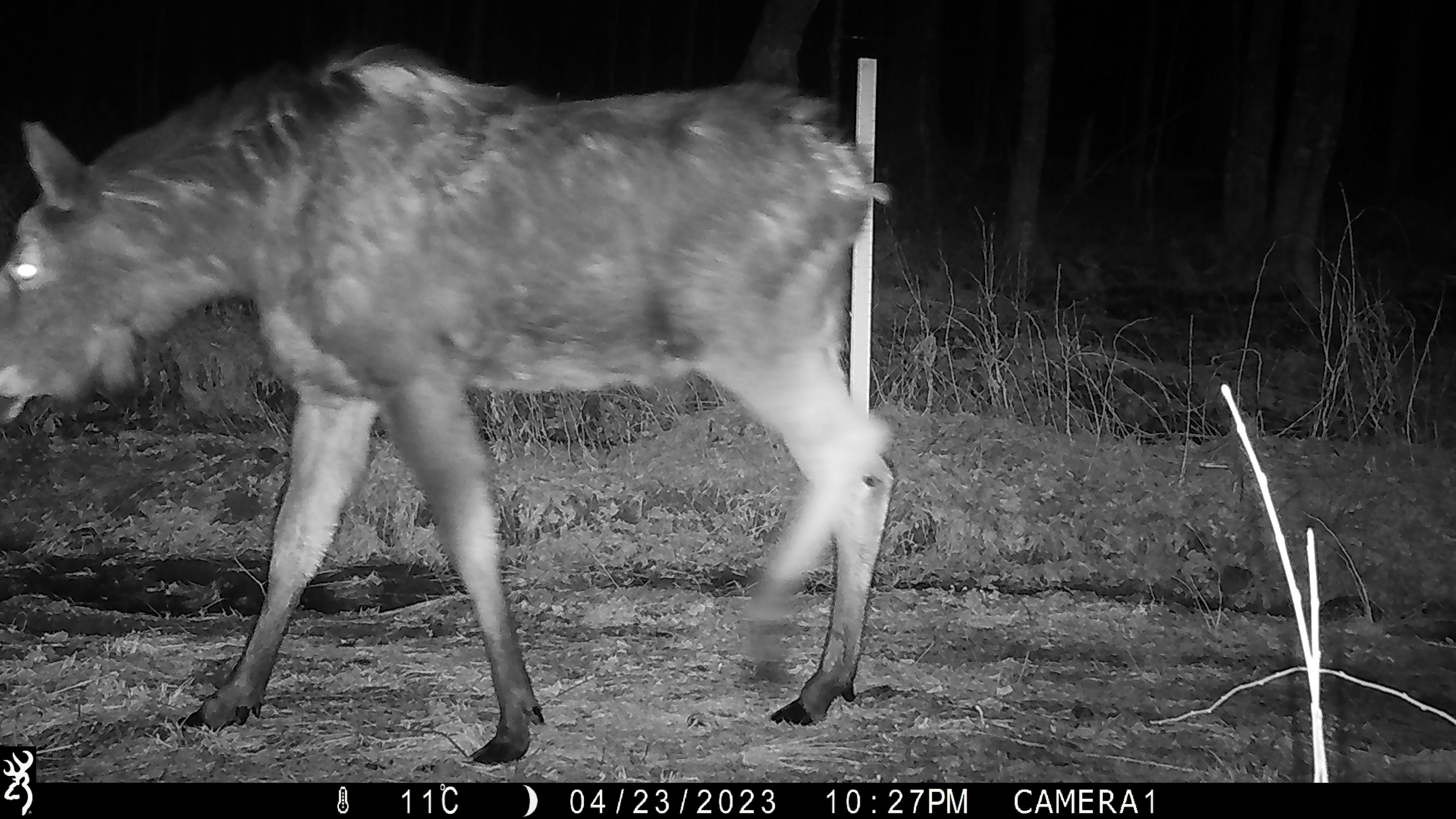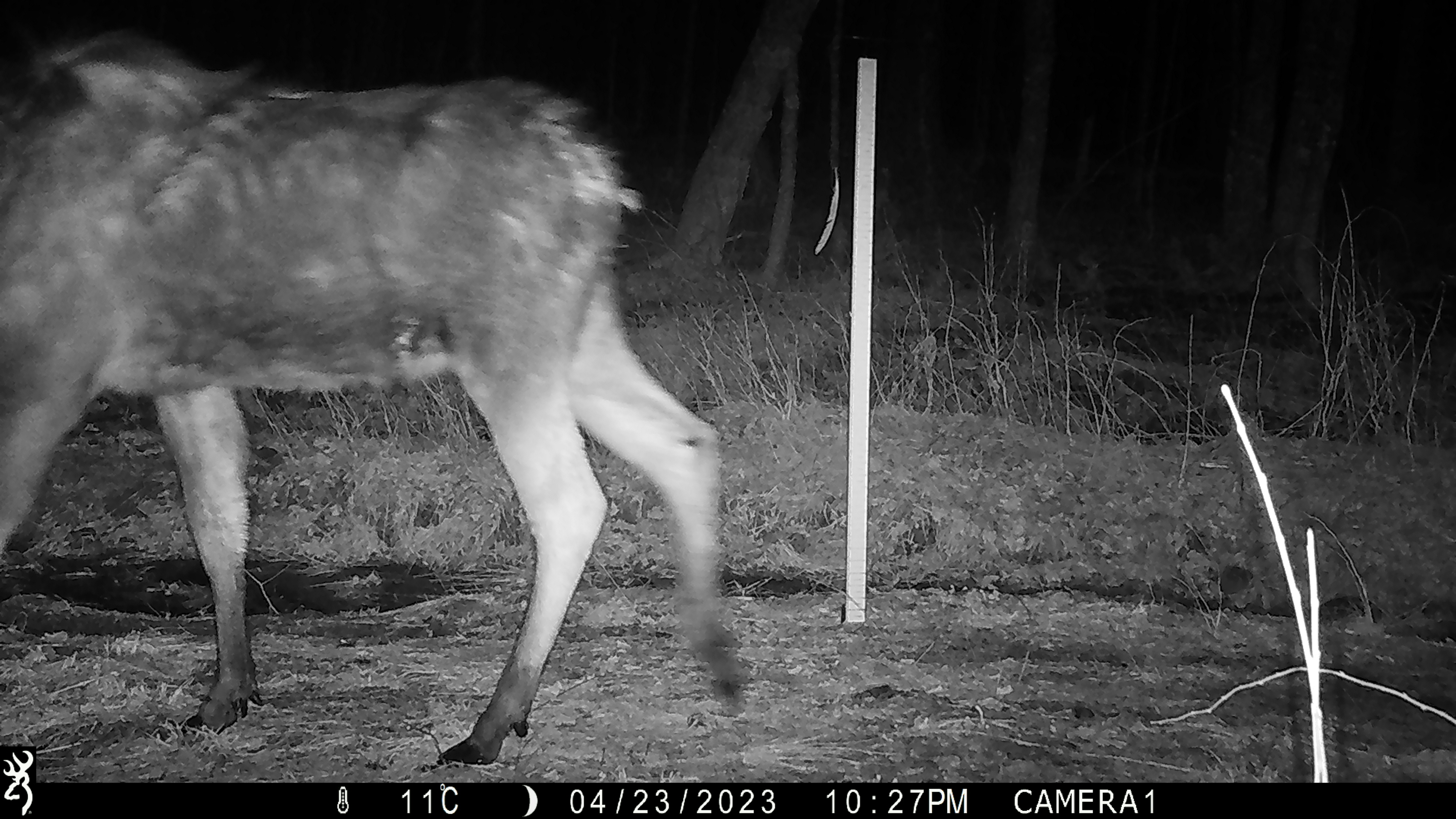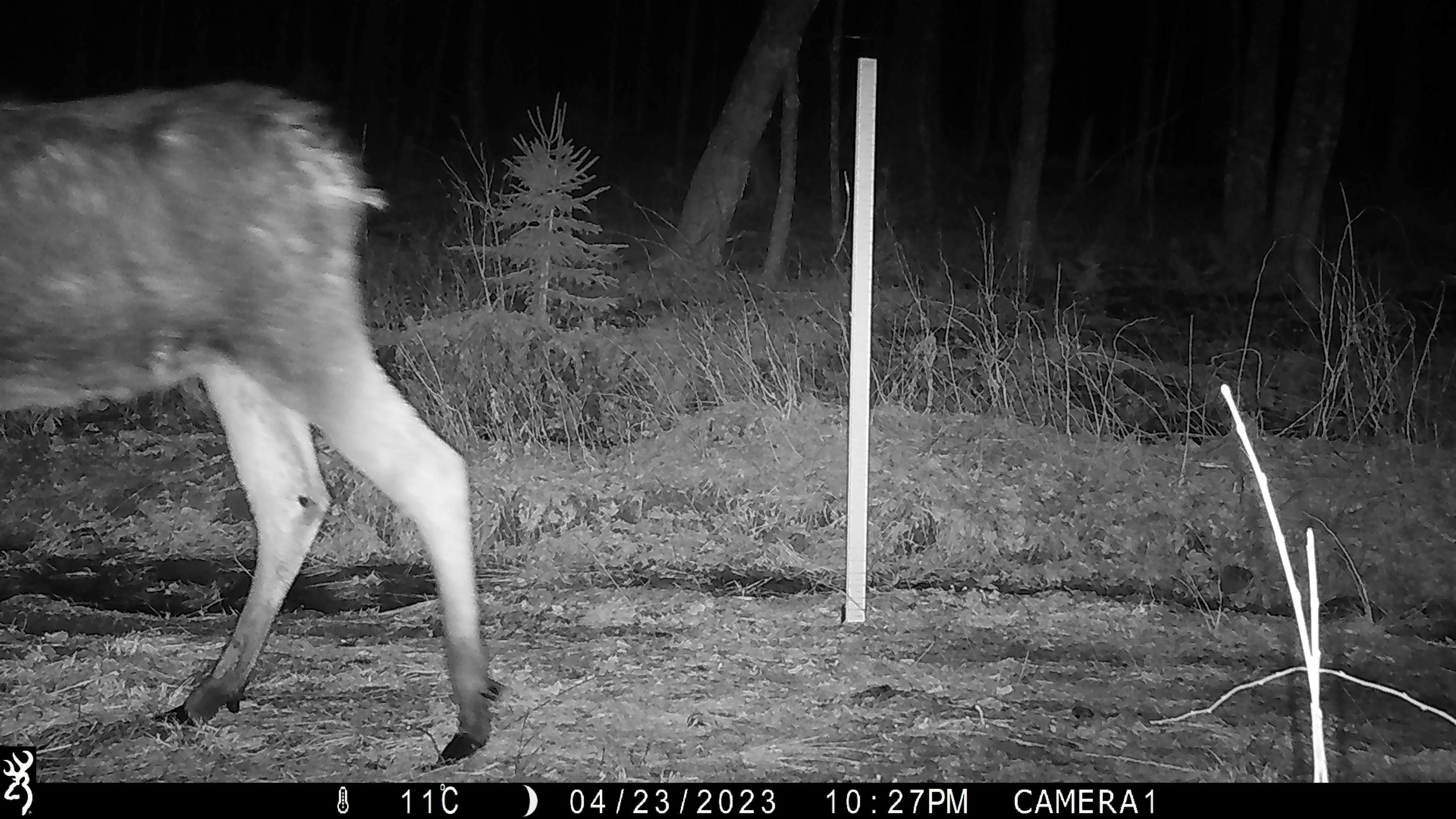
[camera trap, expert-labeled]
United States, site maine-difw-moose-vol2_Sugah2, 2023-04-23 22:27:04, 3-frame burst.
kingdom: Animalia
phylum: Chordata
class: Mammalia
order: Artiodactyla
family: Cervidae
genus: Alces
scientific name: Alces alces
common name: moose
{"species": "moose (Alces alces)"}